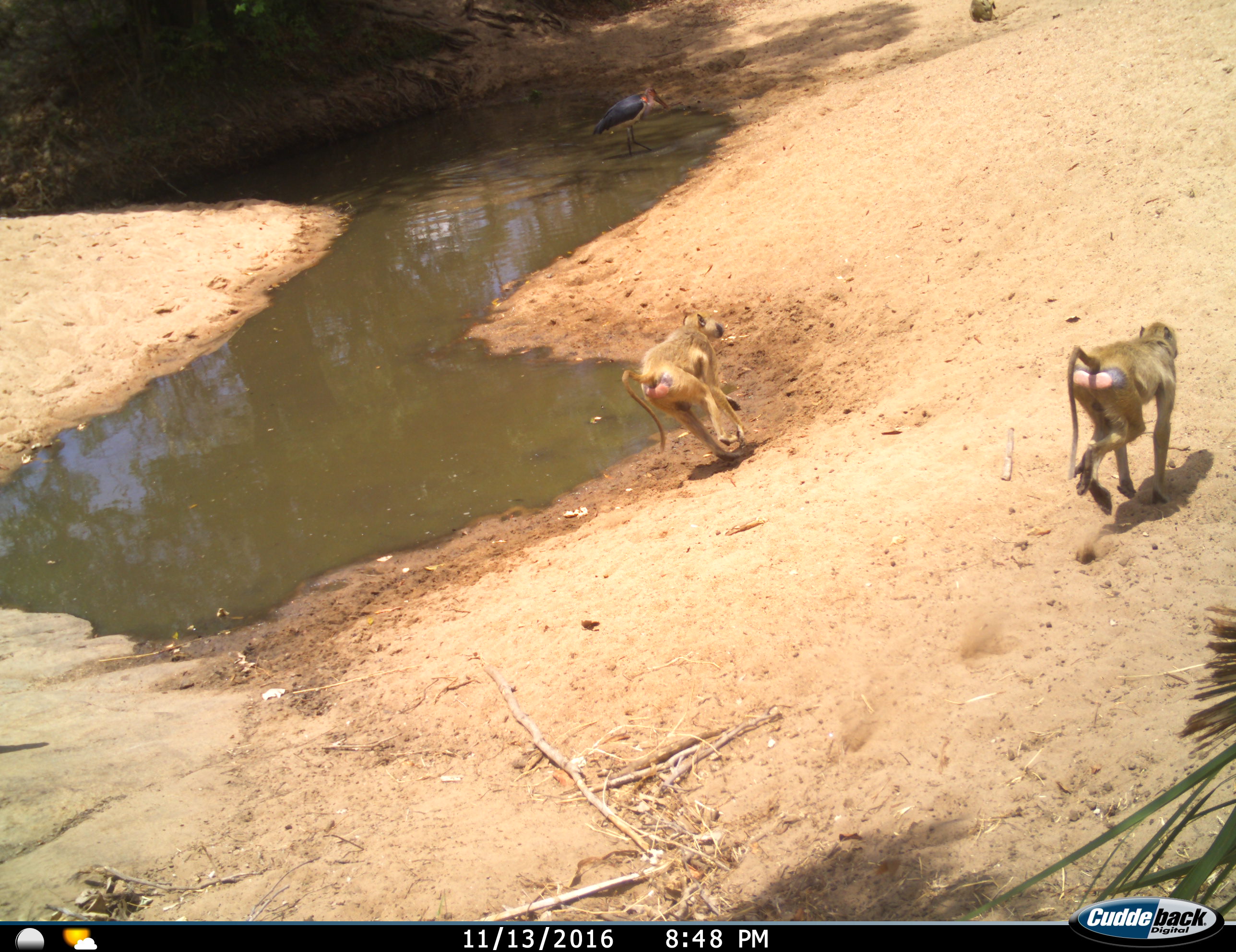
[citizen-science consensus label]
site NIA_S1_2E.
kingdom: Animalia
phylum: Chordata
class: Mammalia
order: Primates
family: Cercopithecidae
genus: Papio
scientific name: Papio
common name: baboon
Baboon (Papio), count 3. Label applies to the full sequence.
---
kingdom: Animalia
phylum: Chordata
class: Aves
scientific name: Aves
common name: bird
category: birdother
Birdother (bird) (Aves), count 1. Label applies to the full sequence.